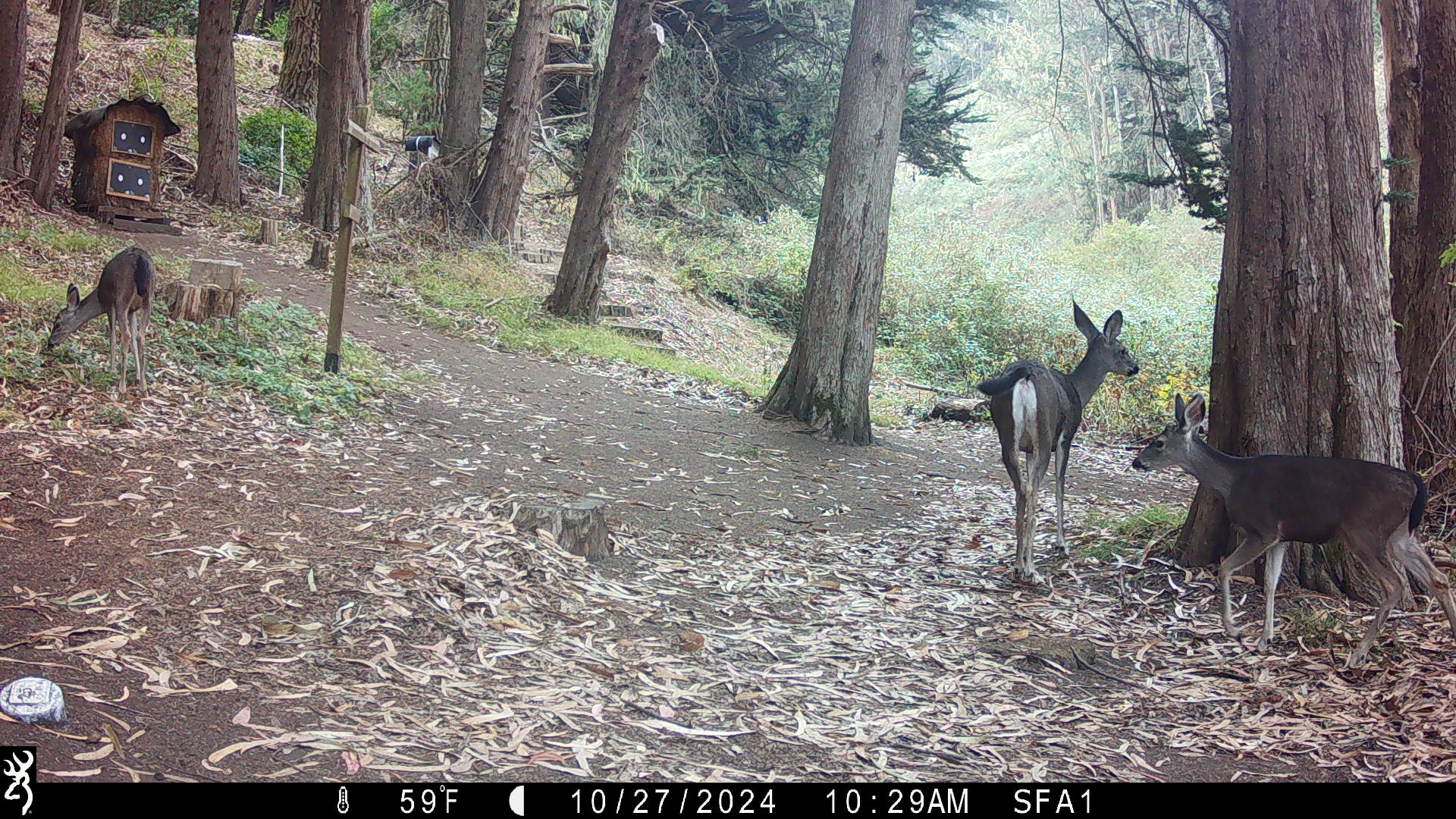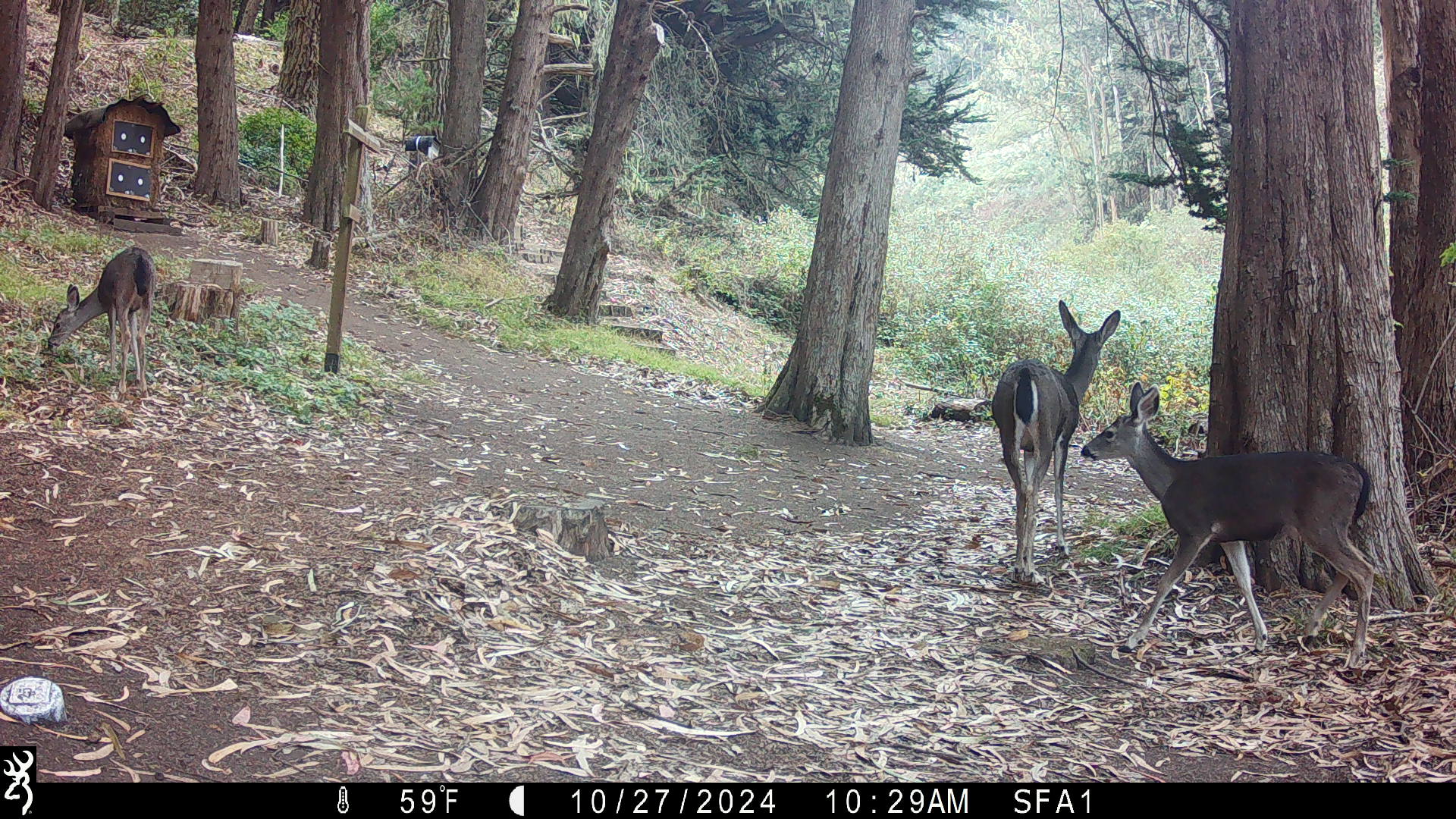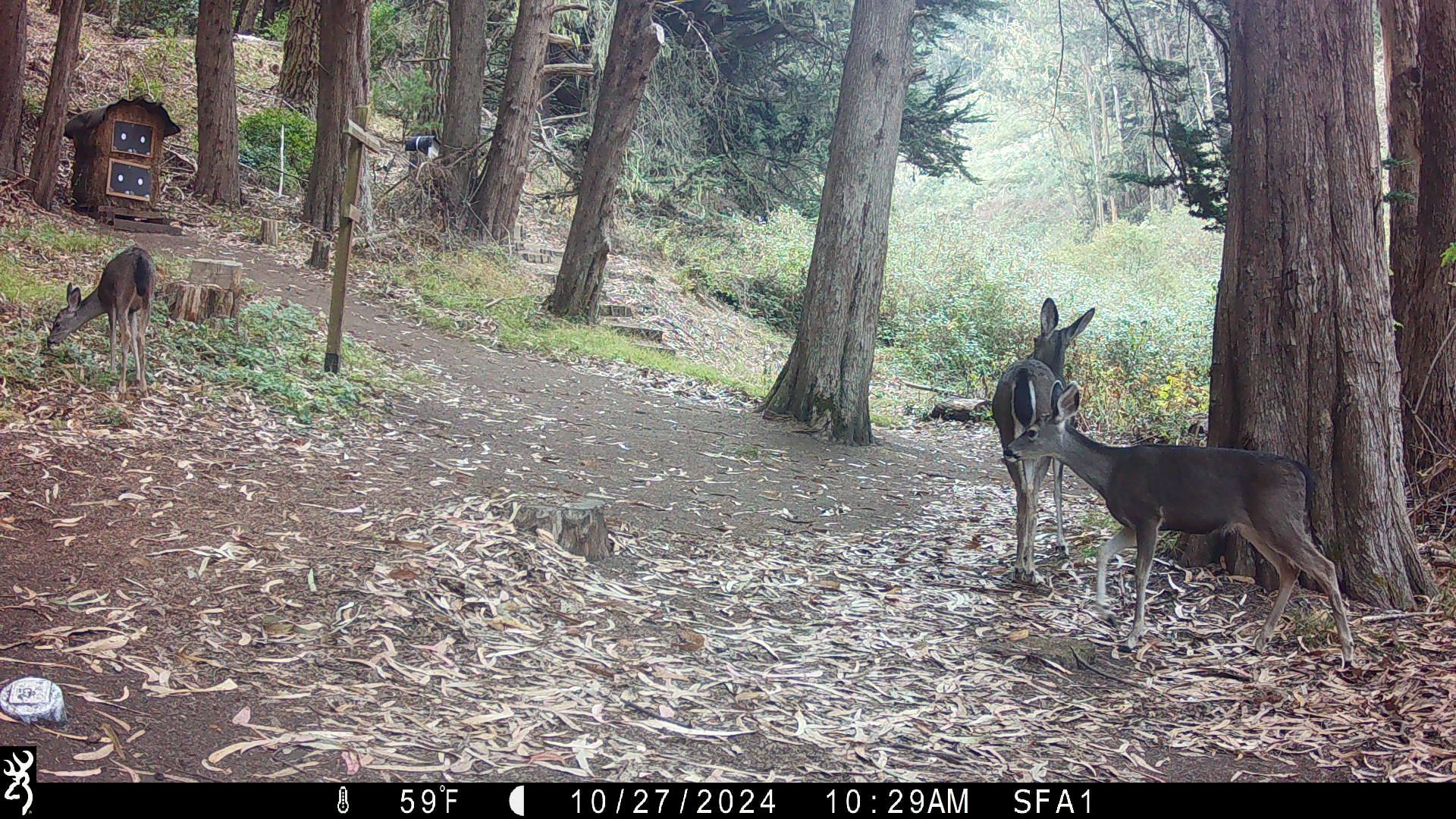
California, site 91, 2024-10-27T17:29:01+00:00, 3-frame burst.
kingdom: Animalia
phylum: Chordata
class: Mammalia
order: Artiodactyla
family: Cervidae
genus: Odocoileus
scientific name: Odocoileus hemionus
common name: mule deer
Mule deer (Odocoileus hemionus).